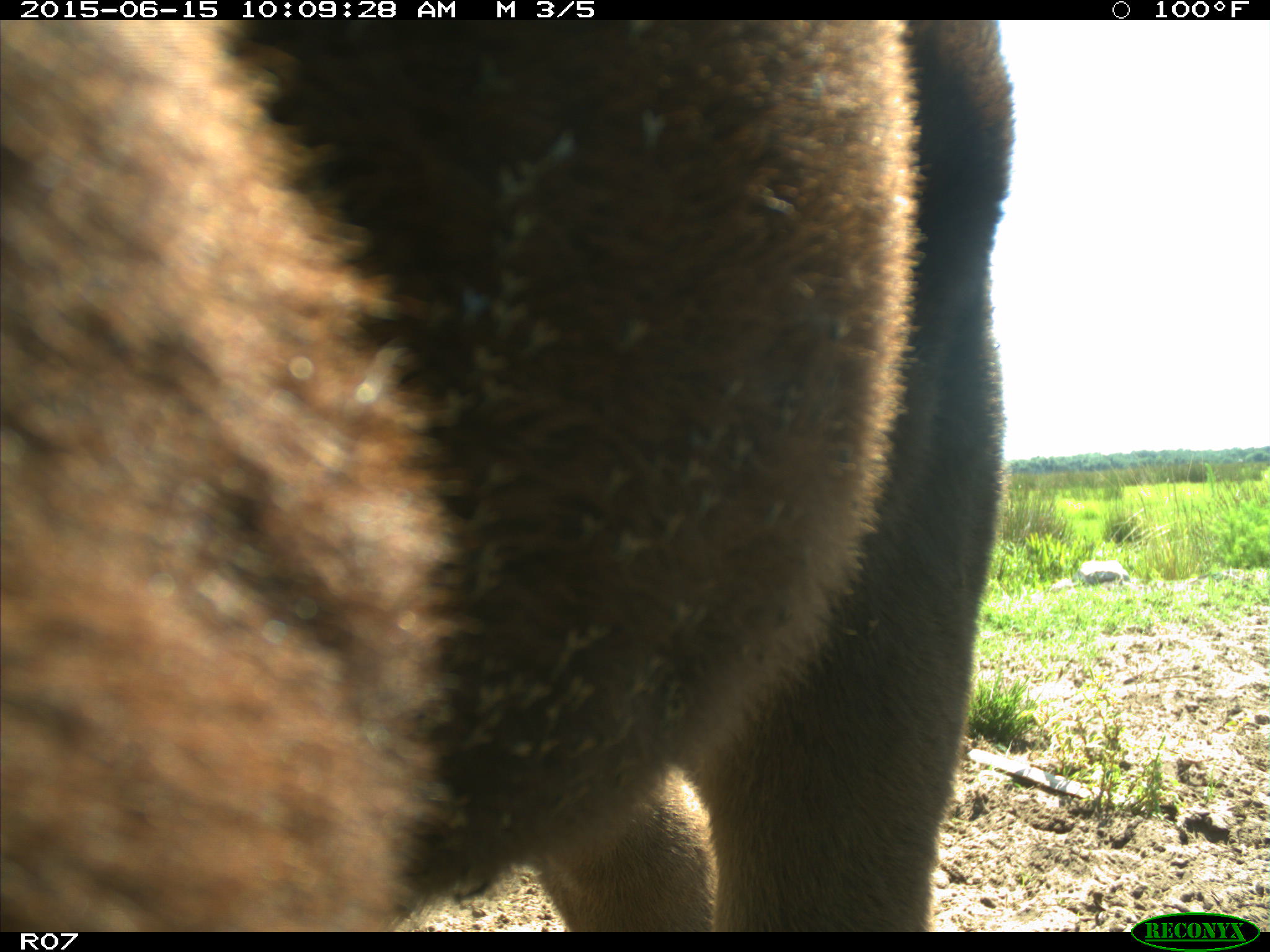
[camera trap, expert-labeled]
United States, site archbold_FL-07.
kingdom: Animalia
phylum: Chordata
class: Mammalia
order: Artiodactyla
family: Bovidae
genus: Bos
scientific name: Bos taurus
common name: domestic cow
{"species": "Bos taurus (domestic cow)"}